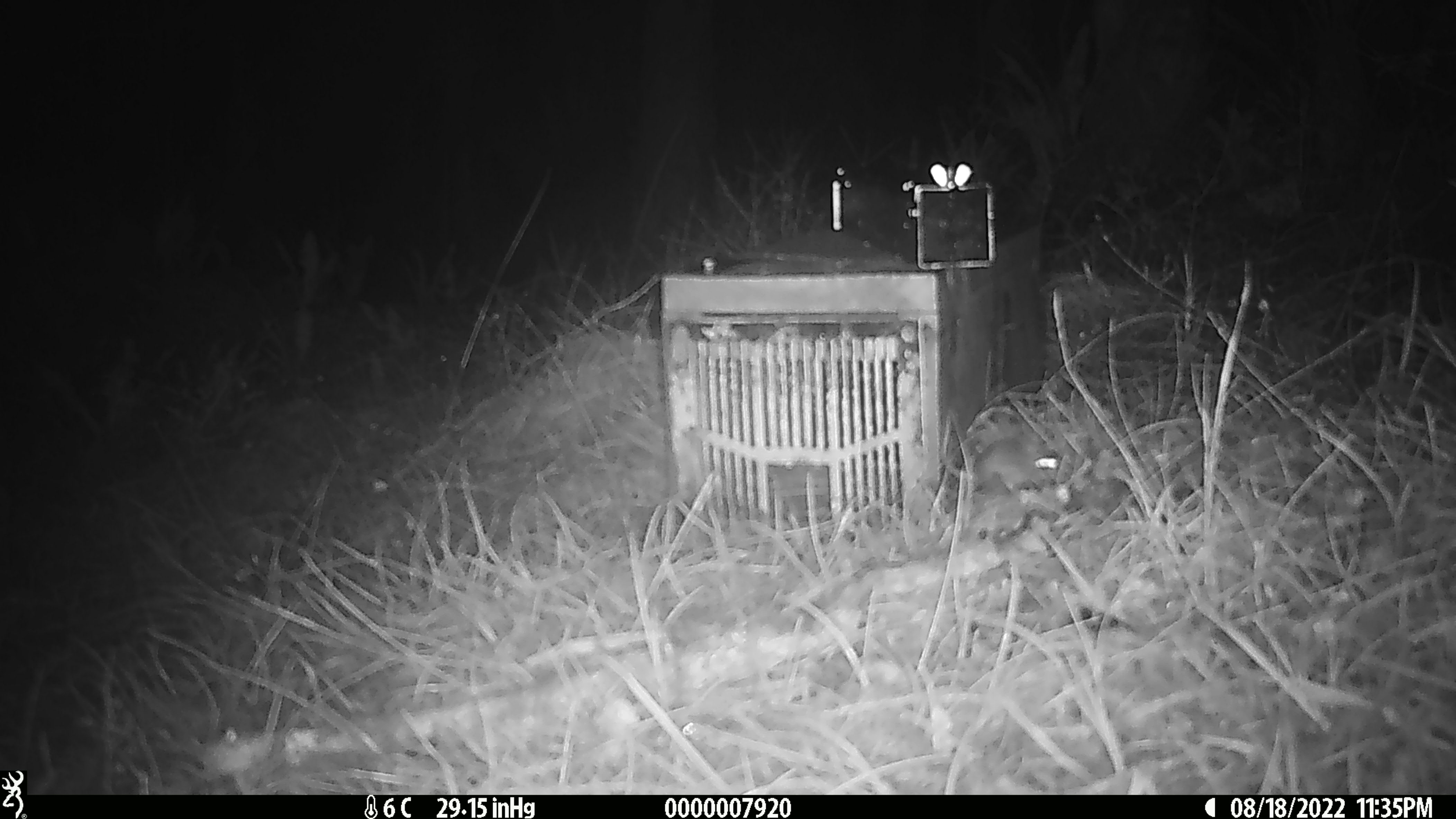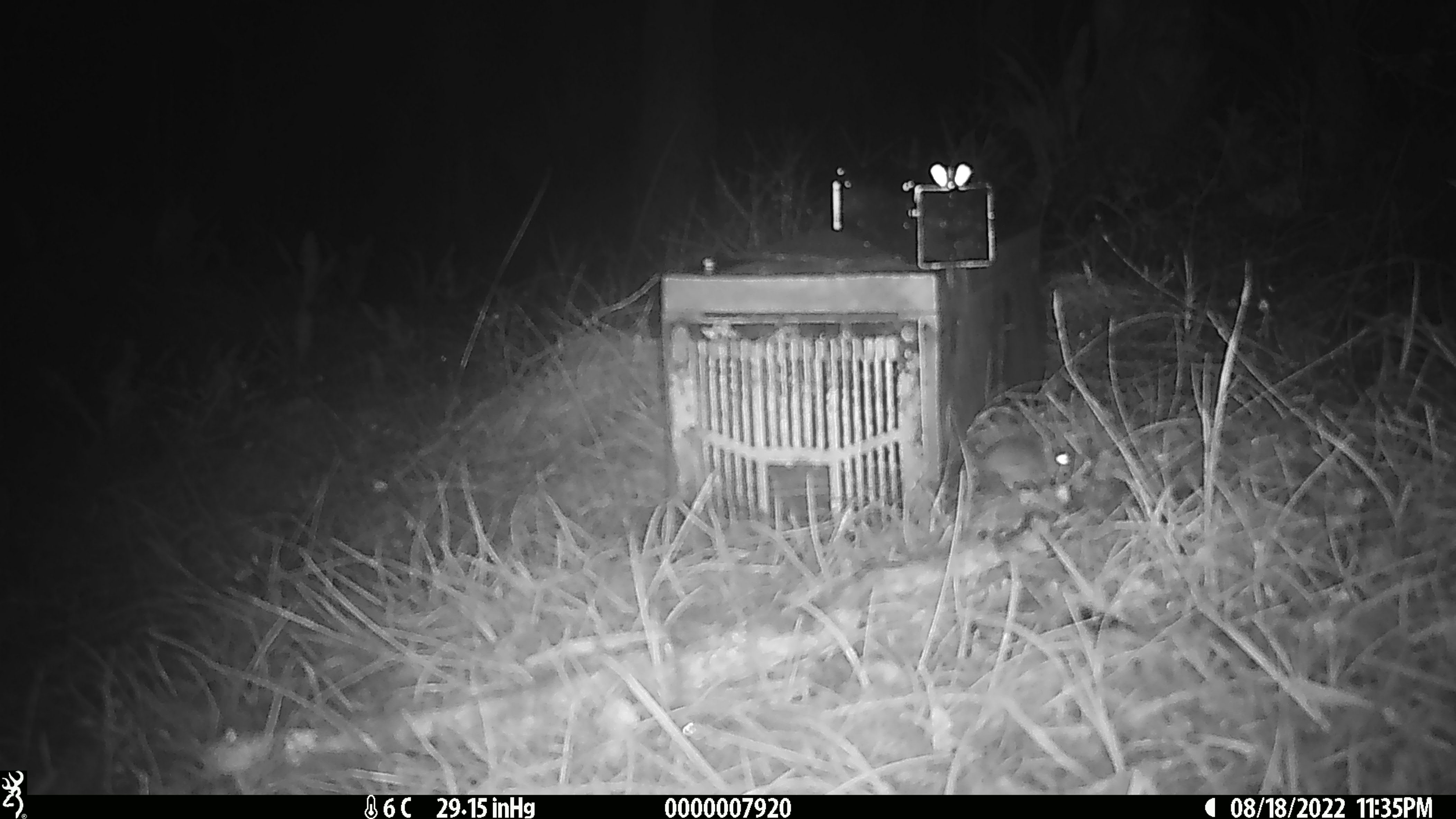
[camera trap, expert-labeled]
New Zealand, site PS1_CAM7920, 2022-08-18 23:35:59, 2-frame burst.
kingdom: Animalia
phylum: Chordata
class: Mammalia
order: Rodentia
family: Muridae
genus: Mus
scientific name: Mus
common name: mouse